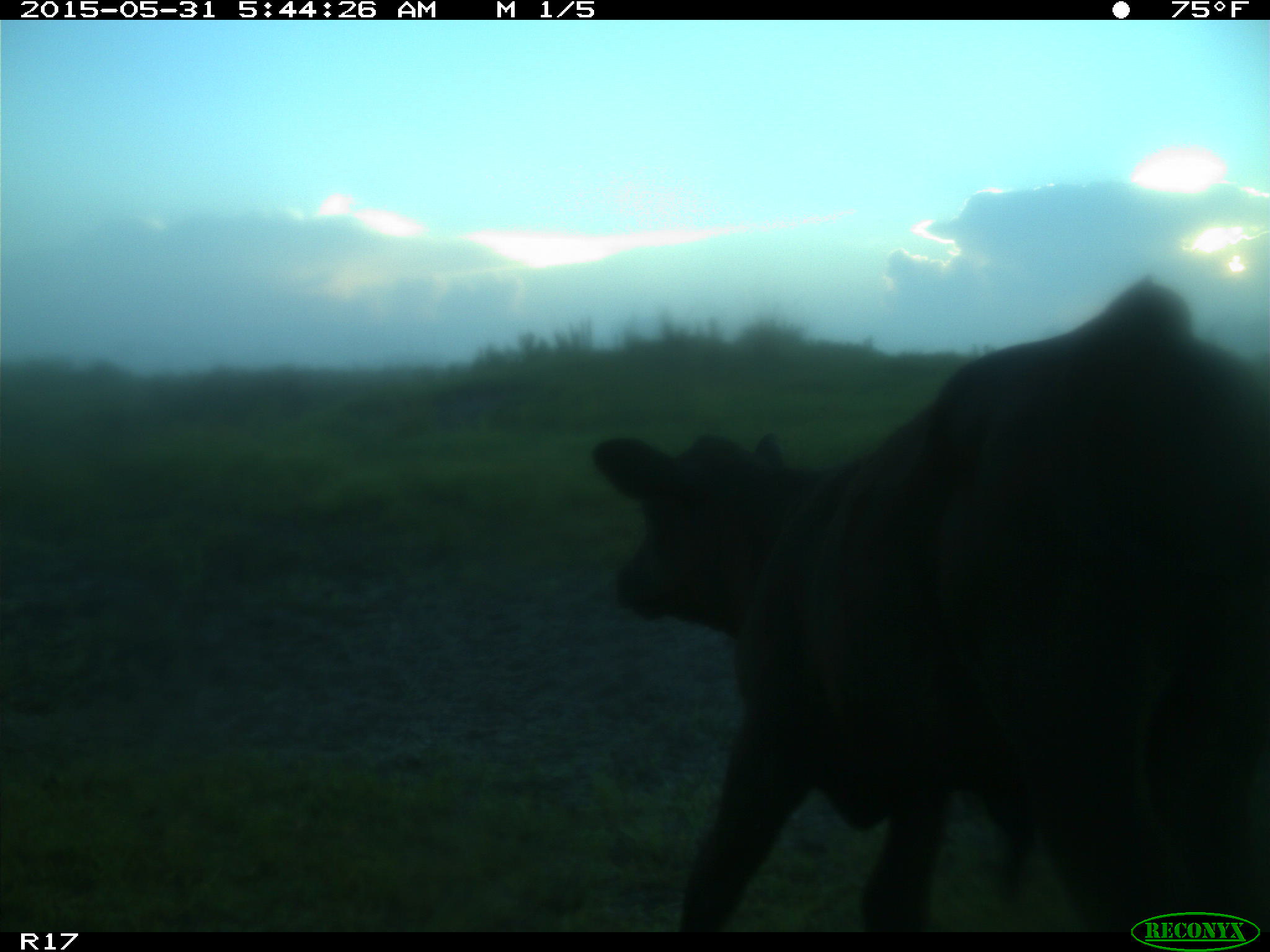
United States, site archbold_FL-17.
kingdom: Animalia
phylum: Chordata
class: Mammalia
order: Artiodactyla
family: Bovidae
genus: Bos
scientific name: Bos taurus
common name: domestic cow